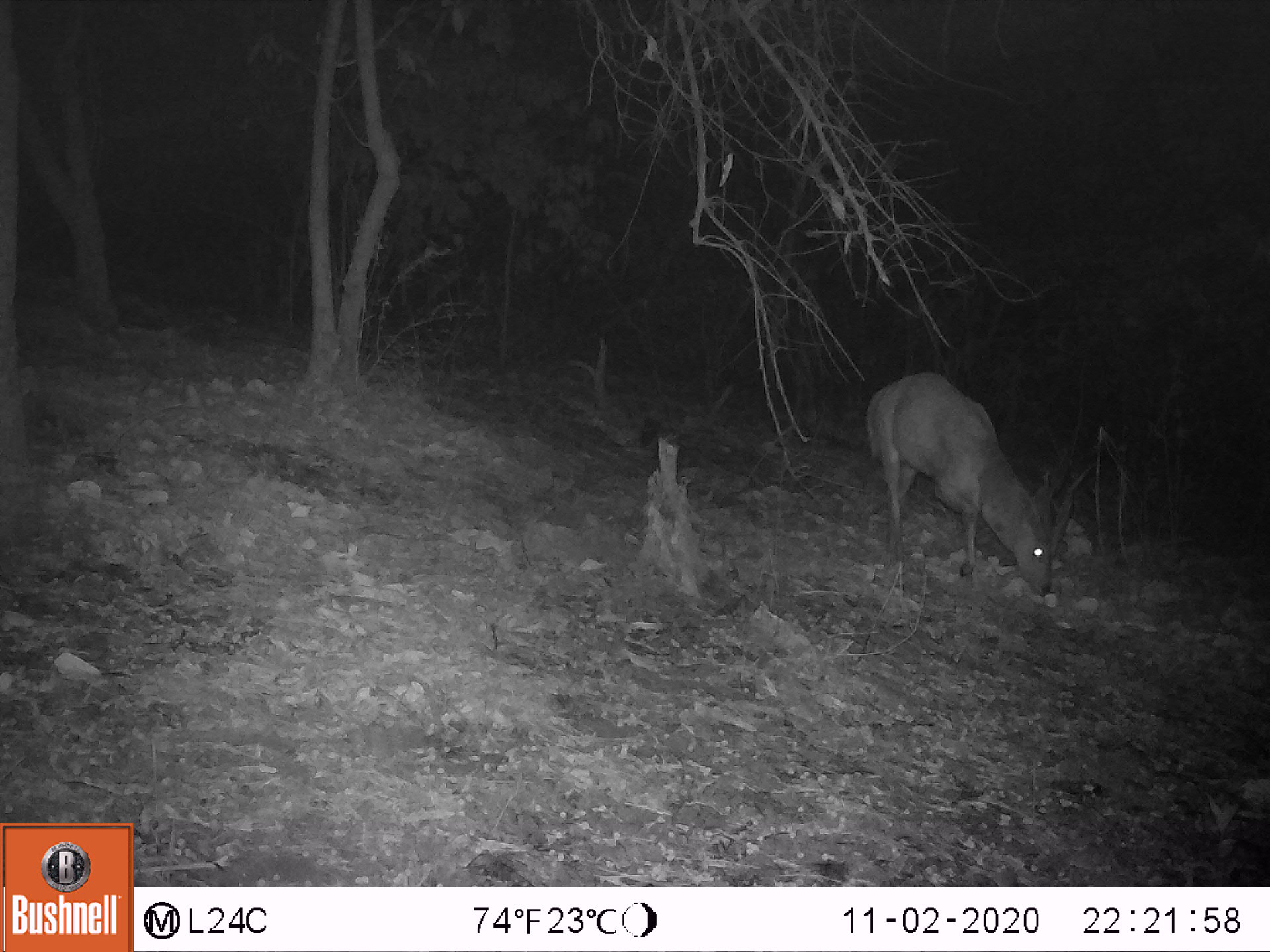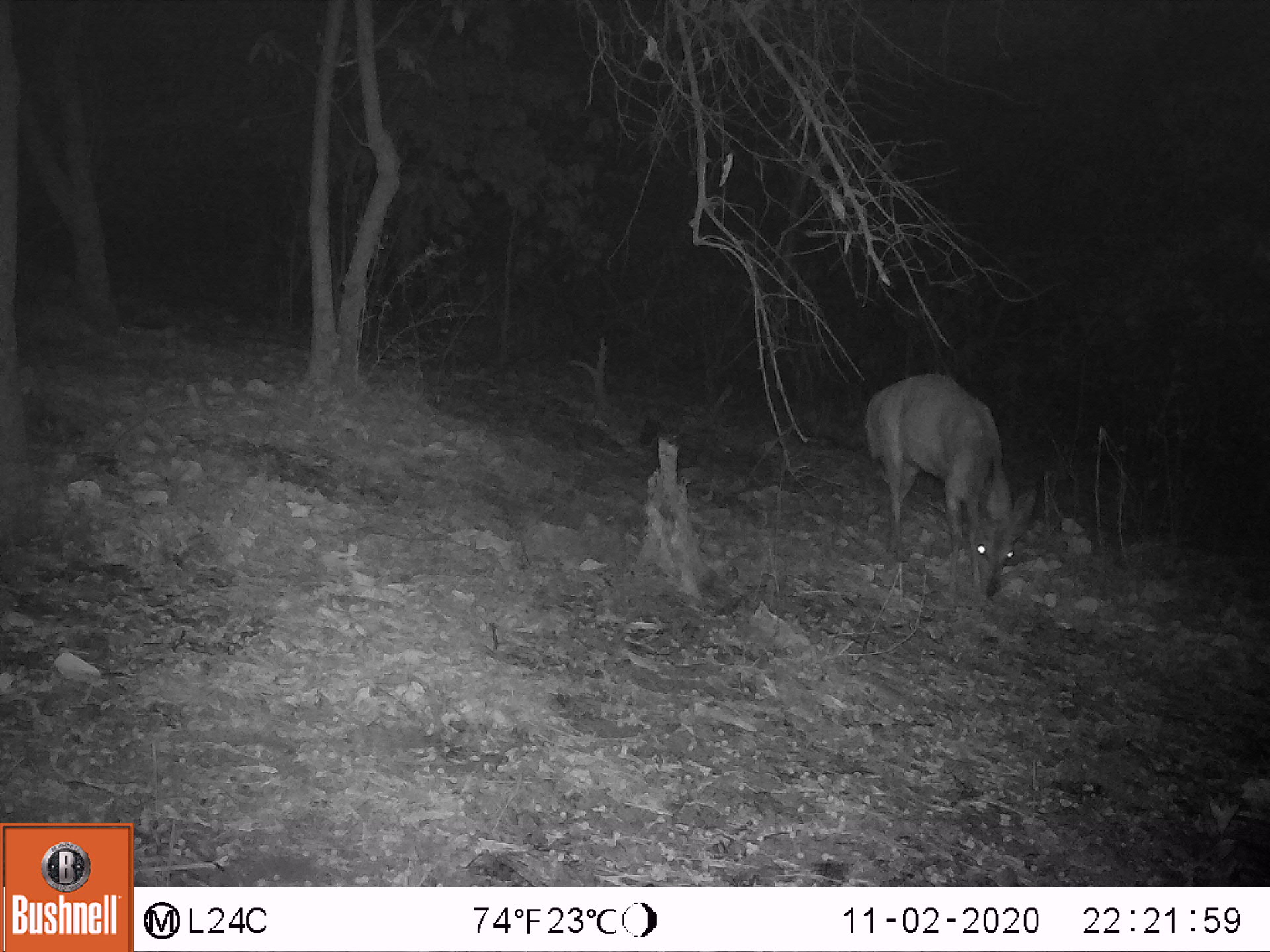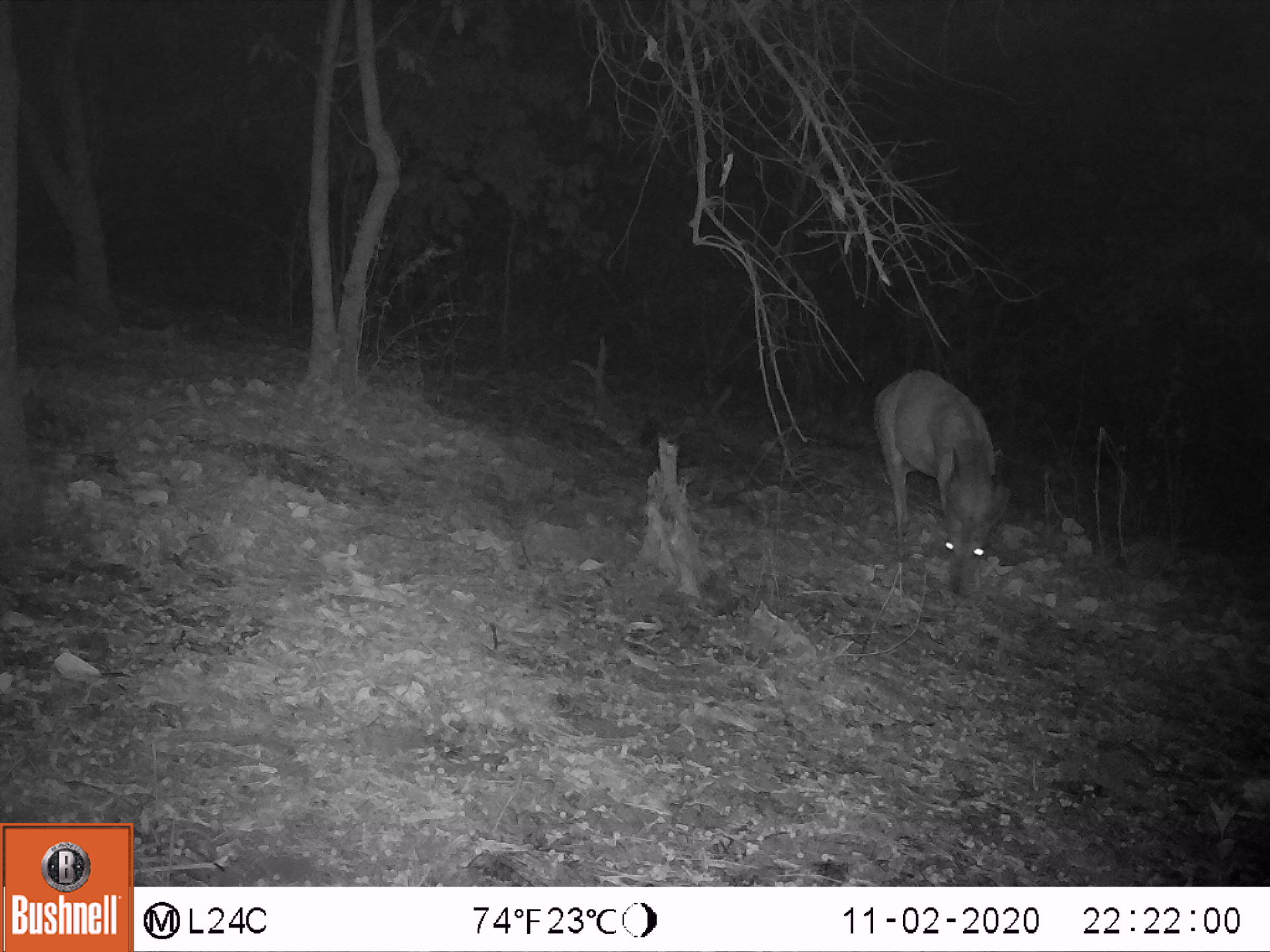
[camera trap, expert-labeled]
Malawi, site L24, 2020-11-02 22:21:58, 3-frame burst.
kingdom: Animalia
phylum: Chordata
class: Mammalia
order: Artiodactyla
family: Bovidae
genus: Tragelaphus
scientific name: Tragelaphus sylvaticus sylvaticus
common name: cape bushbuck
Cape bushbuck (Tragelaphus sylvaticus sylvaticus), count 1.